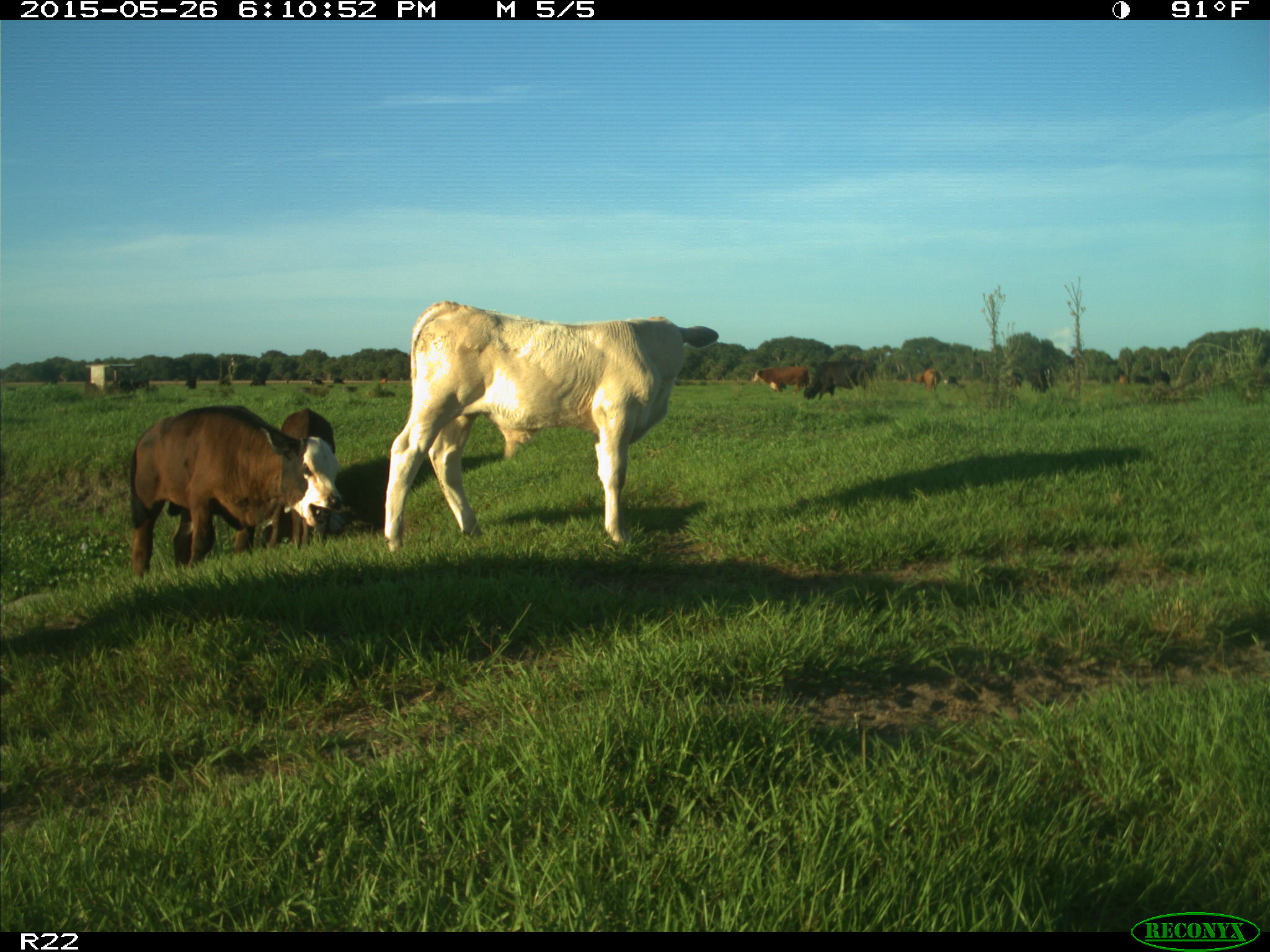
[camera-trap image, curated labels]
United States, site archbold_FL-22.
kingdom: Animalia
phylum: Chordata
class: Mammalia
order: Artiodactyla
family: Bovidae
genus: Bos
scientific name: Bos taurus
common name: domestic cow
Bos taurus (domestic cow).